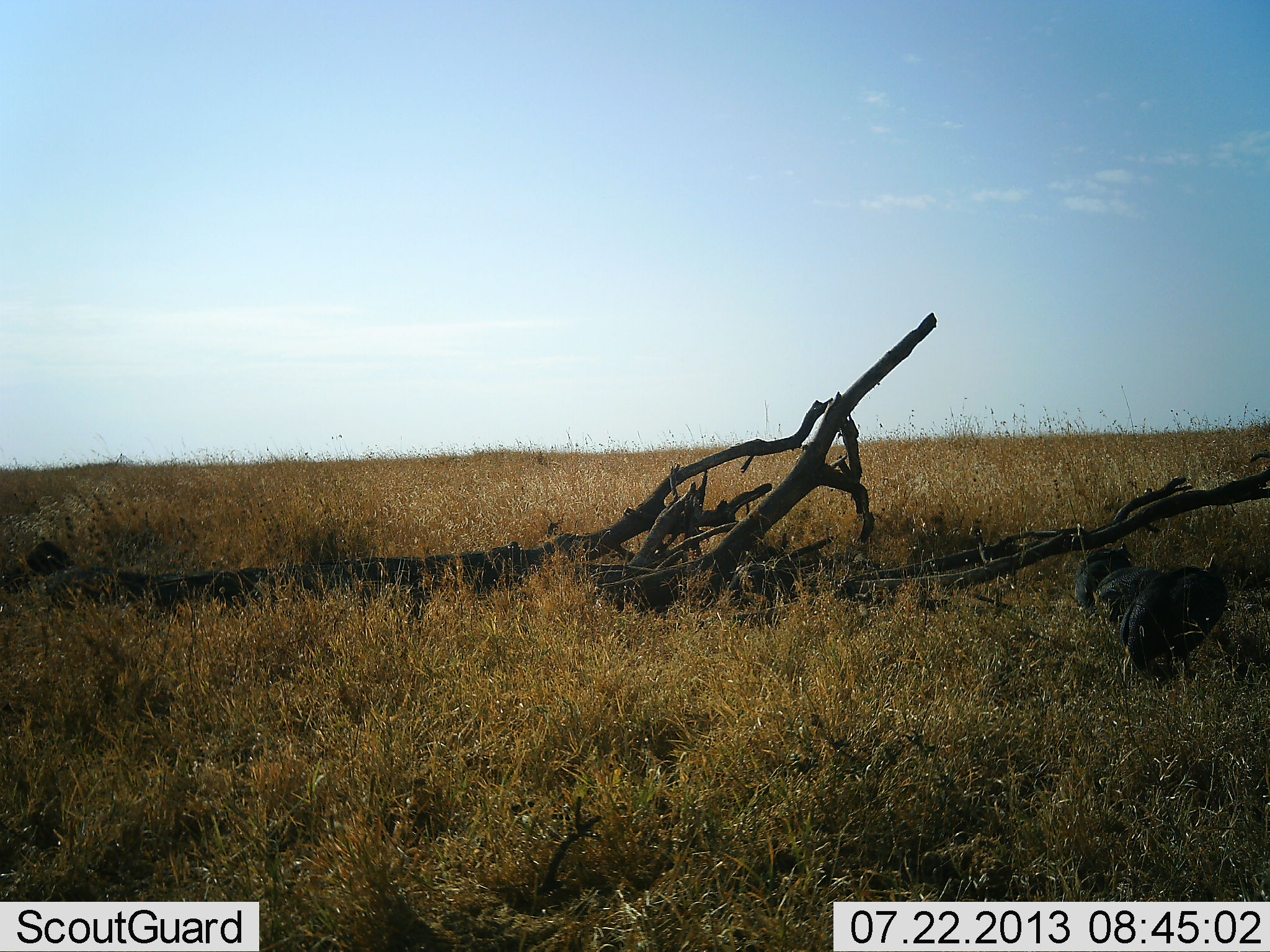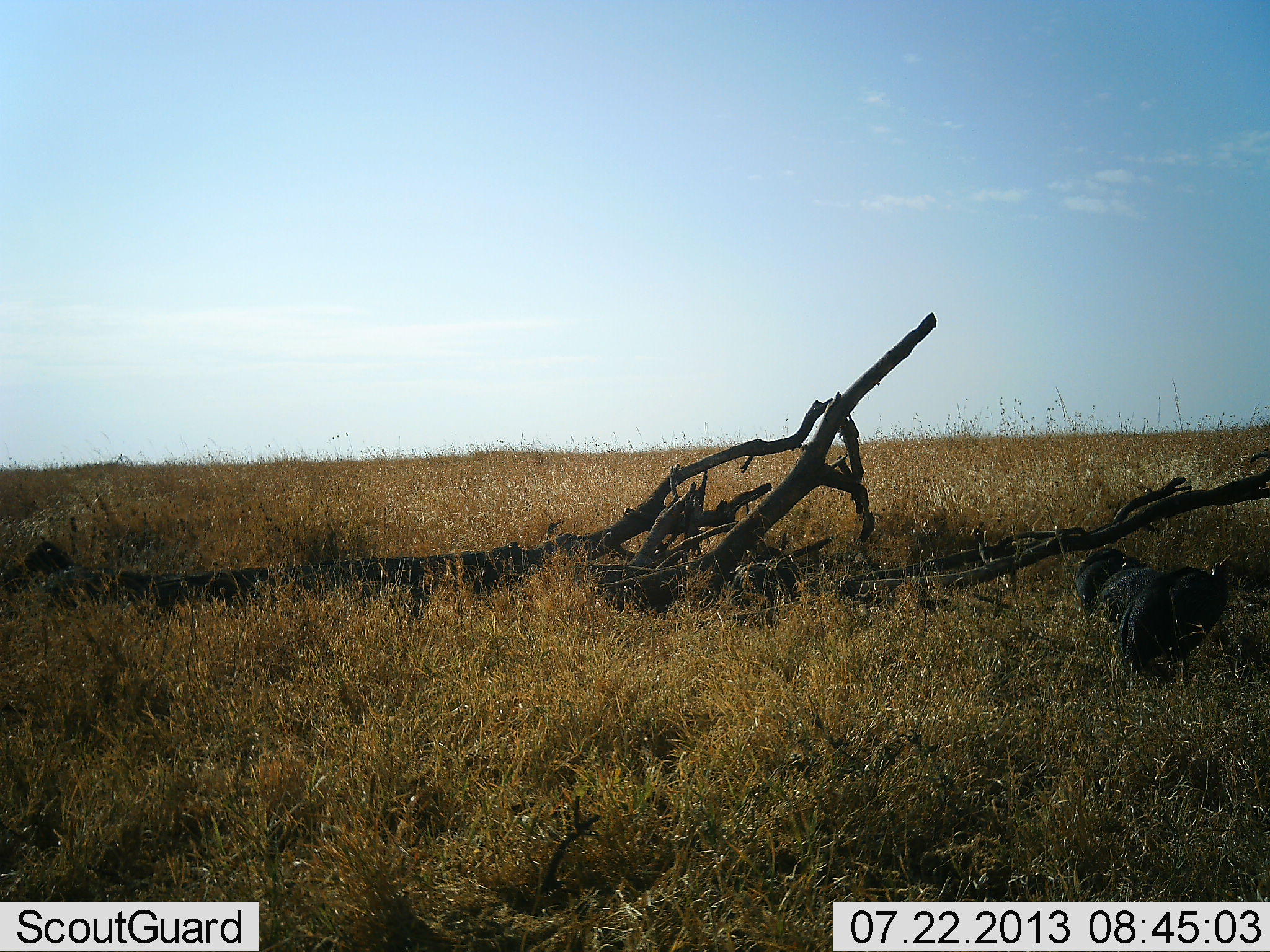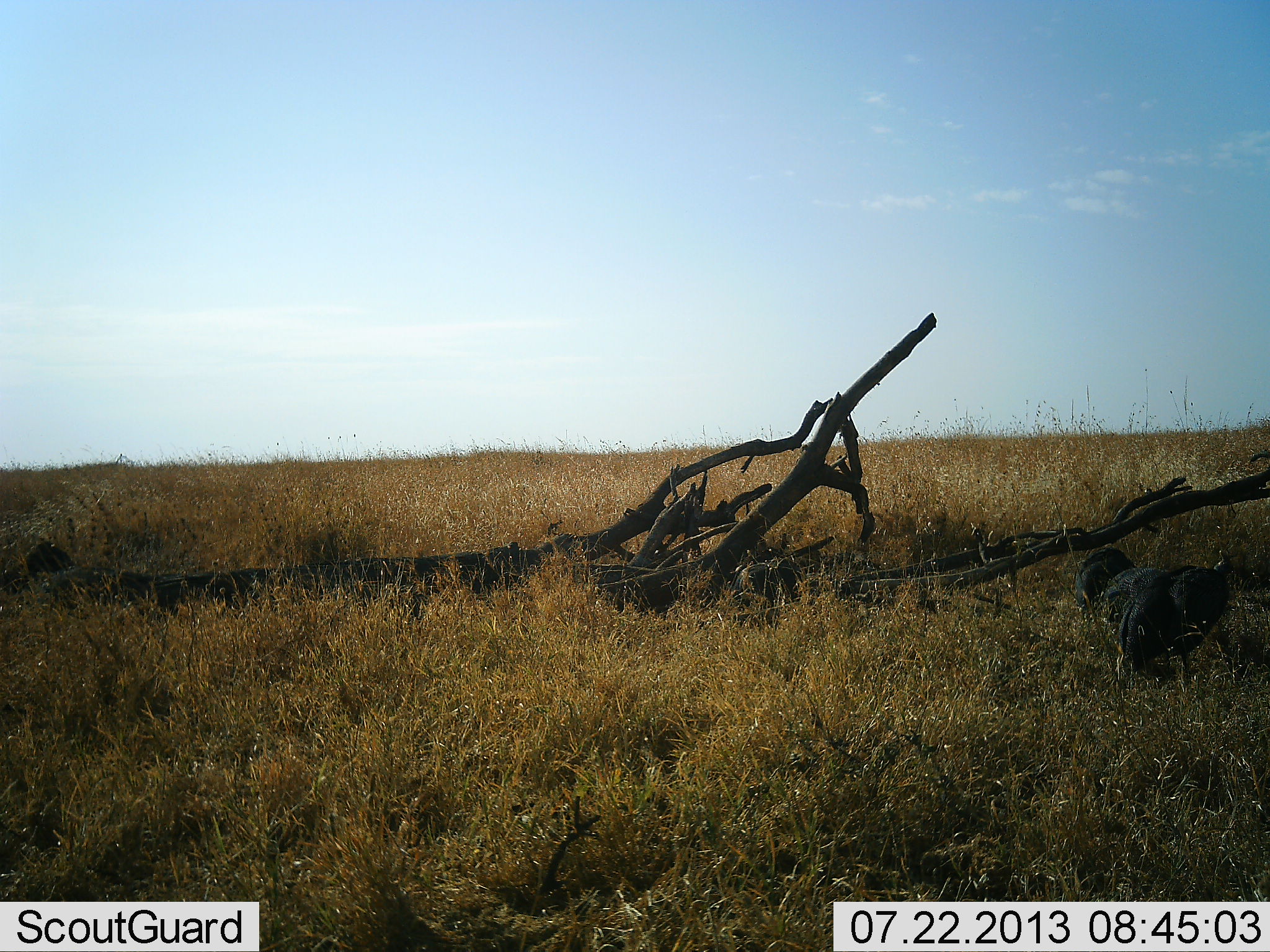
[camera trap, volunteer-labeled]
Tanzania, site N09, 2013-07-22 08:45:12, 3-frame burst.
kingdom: Animalia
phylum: Chordata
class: Aves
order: Galliformes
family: Numididae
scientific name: Numididae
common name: guinea fowl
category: guineafowl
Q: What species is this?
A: Guineafowl (guinea fowl) (Numididae).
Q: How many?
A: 3.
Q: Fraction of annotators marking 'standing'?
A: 67%.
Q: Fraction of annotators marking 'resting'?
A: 0%.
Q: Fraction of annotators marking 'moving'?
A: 11%.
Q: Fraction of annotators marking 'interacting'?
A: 0%.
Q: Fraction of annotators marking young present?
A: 0%.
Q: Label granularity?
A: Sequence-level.